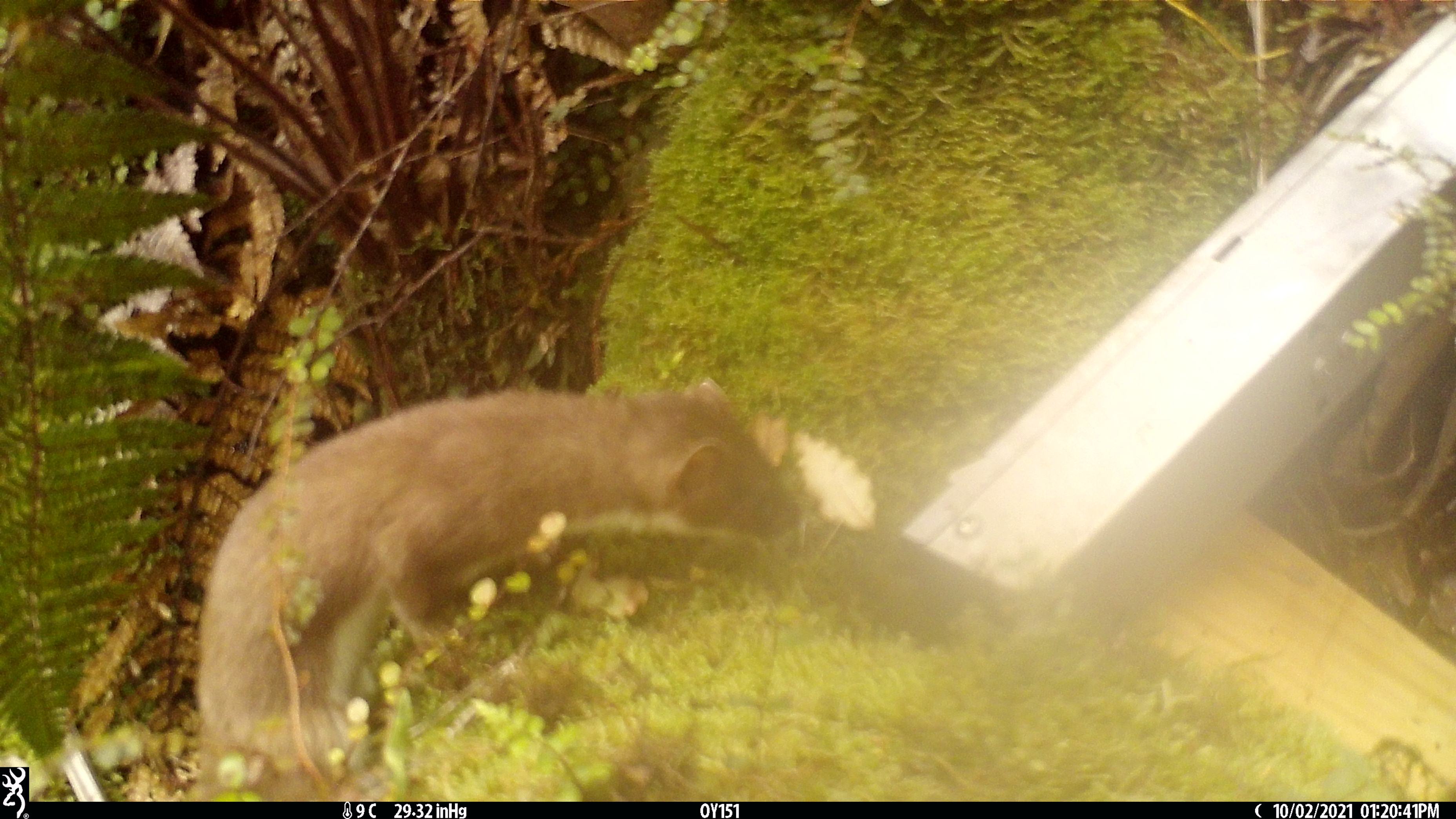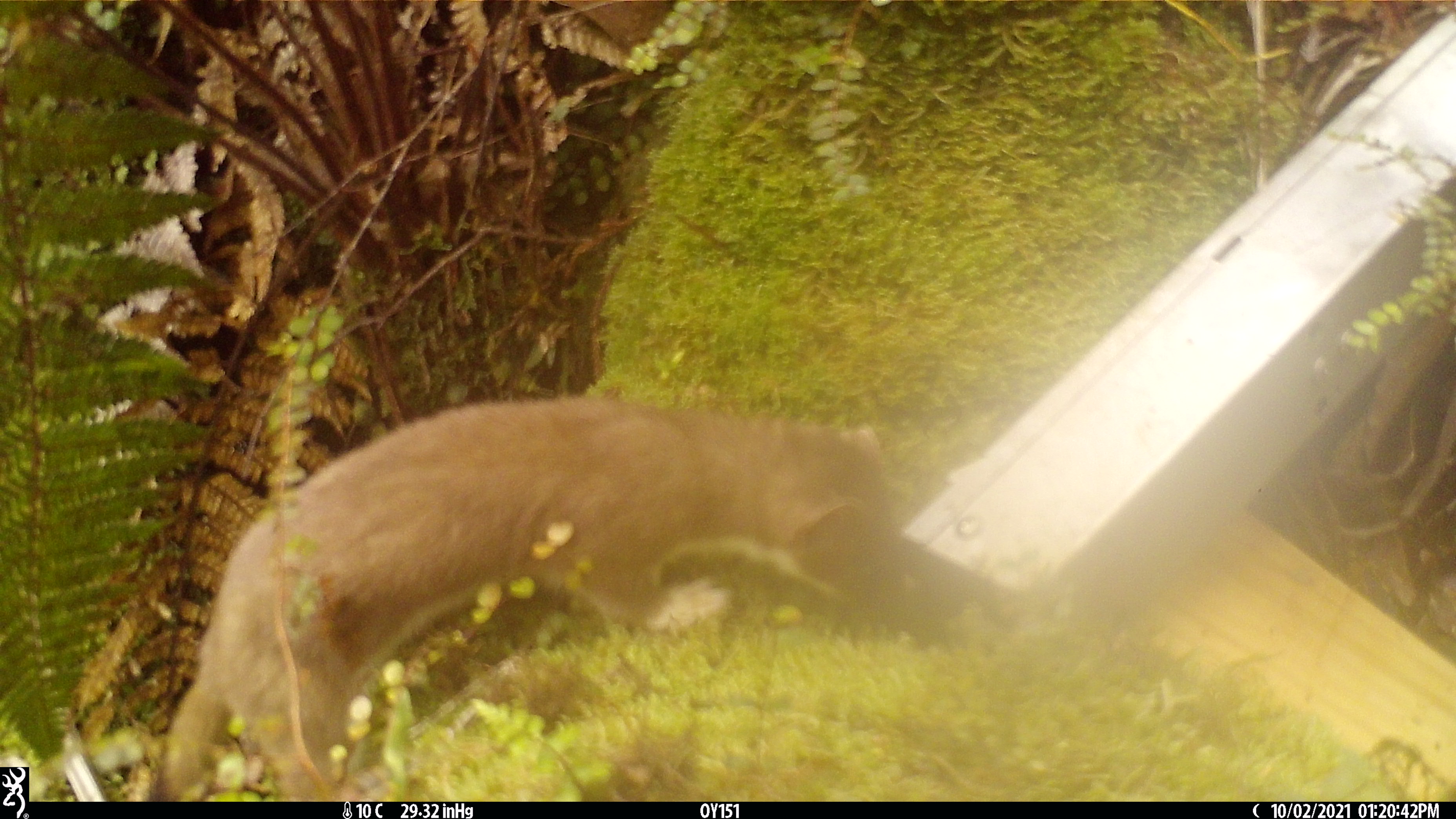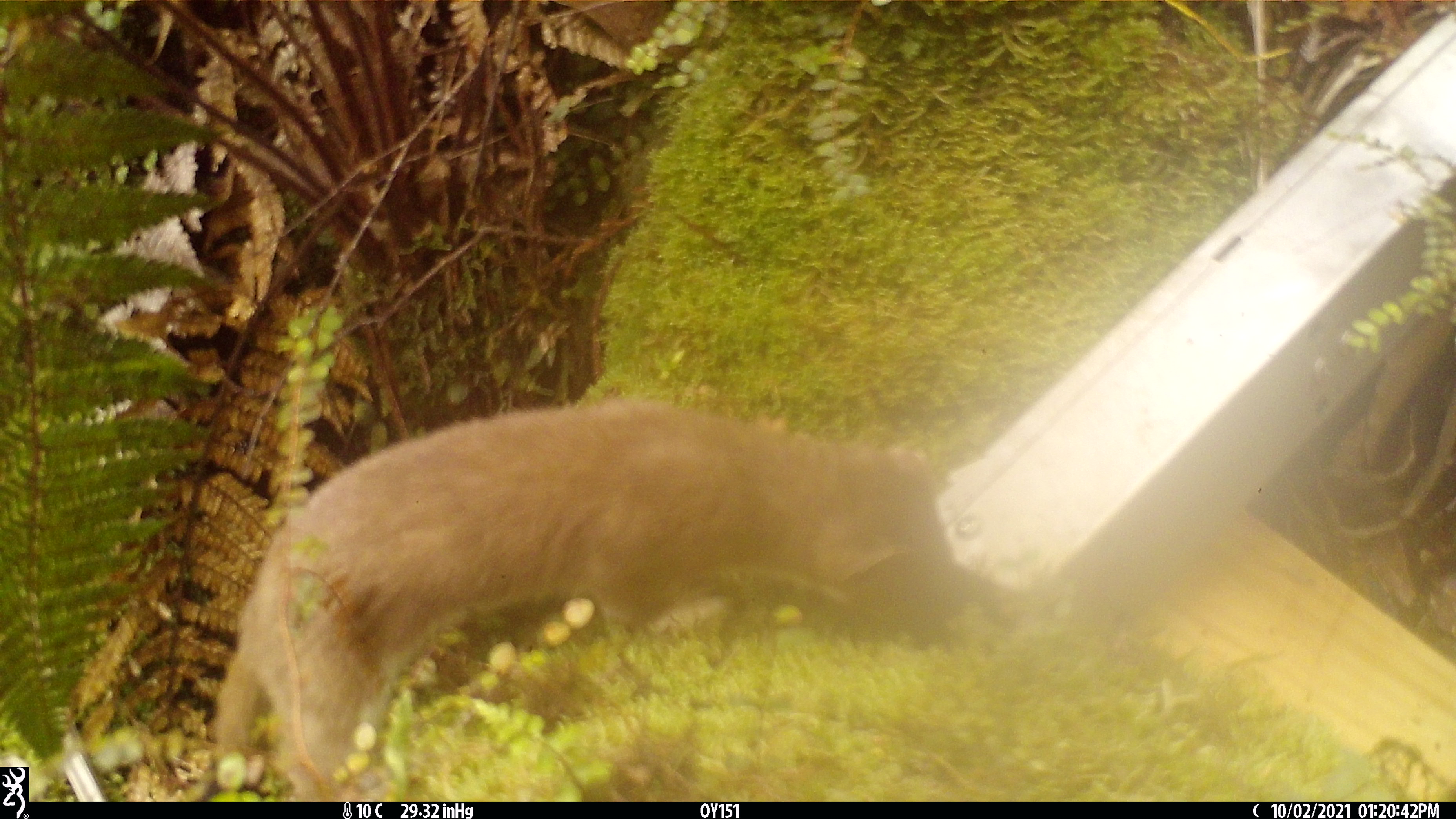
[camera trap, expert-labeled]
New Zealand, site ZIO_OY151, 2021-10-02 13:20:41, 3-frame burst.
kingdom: Animalia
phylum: Chordata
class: Mammalia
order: Carnivora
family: Mustelidae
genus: Mustela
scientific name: Mustela erminea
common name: stoat